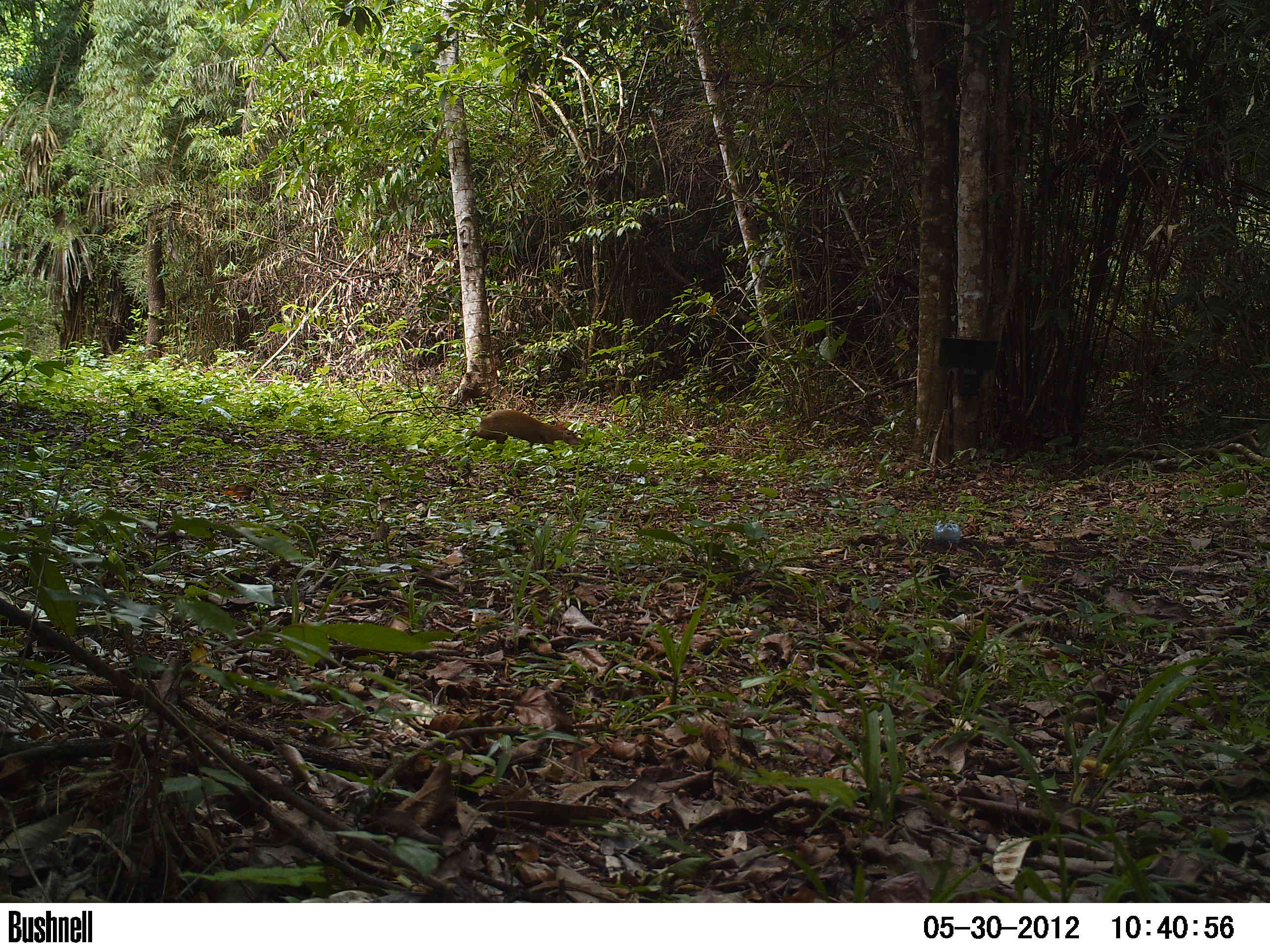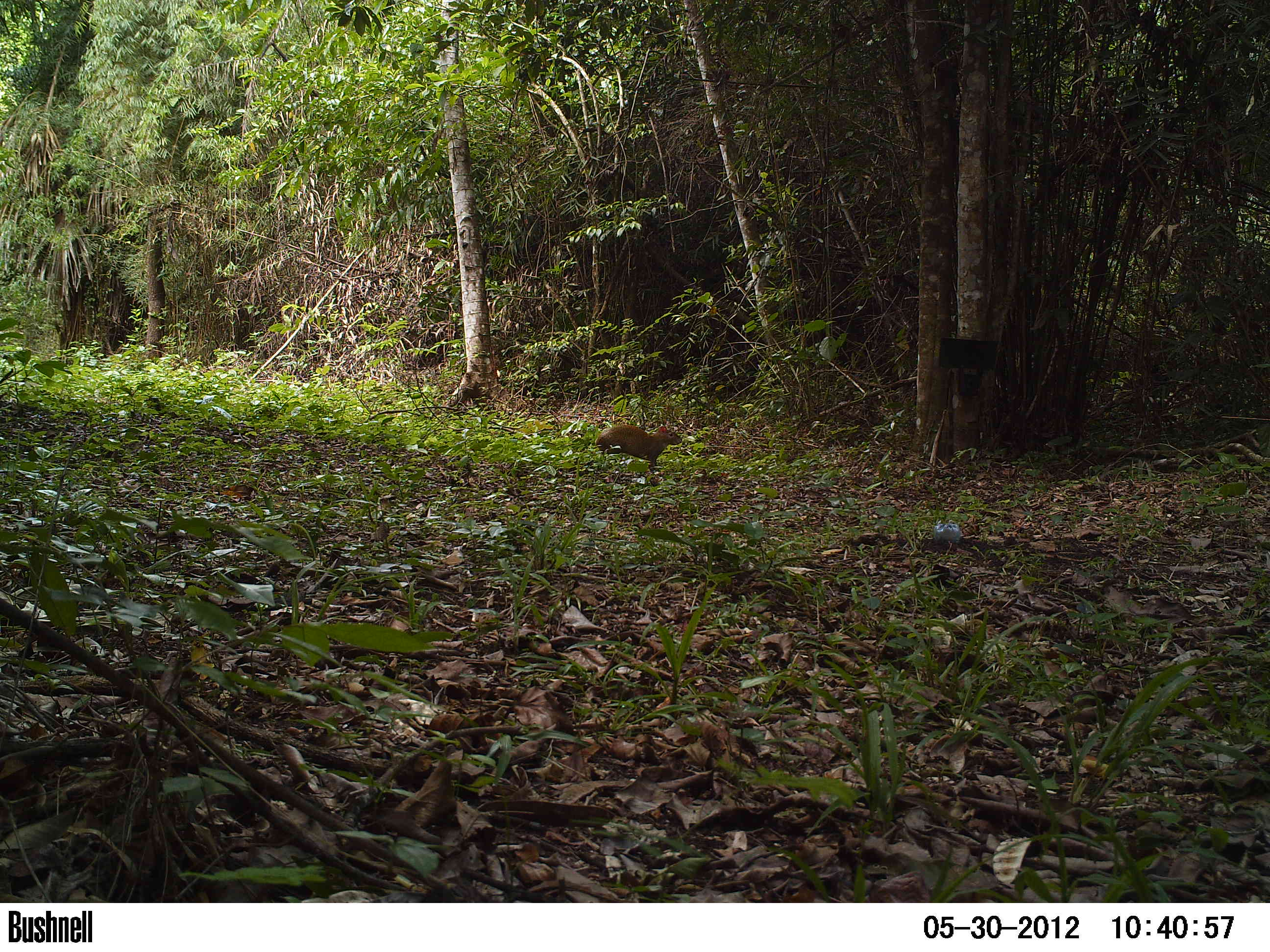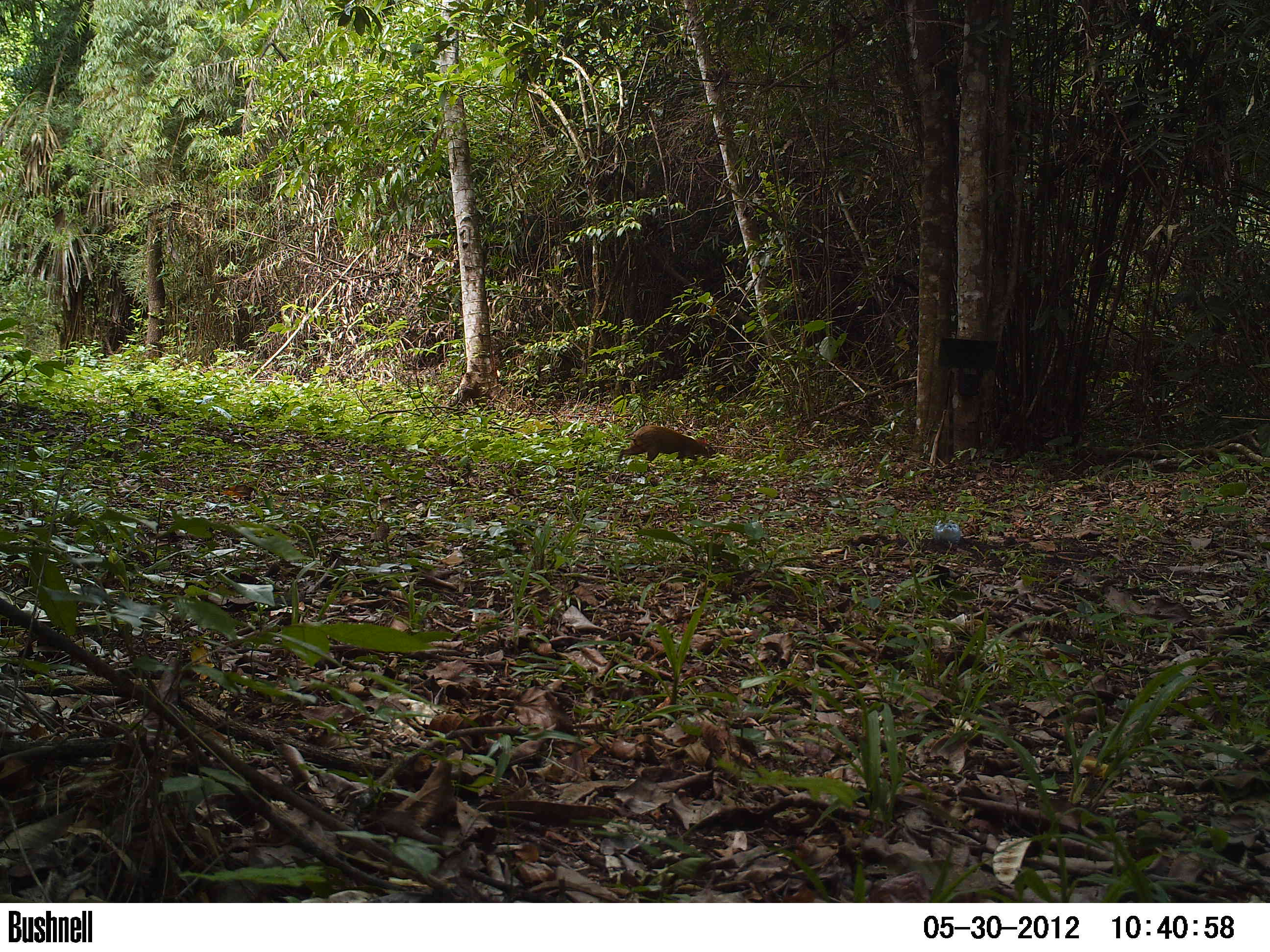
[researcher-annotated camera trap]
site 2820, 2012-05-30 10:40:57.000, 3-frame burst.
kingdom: Animalia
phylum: Chordata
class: Mammalia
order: Rodentia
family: Dasyproctidae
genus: Dasyprocta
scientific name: Dasyprocta punctata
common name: central american agouti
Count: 1.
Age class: adult.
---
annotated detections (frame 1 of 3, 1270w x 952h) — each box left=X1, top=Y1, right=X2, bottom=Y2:
dasyprocta punctata: left=464, top=409, right=579, bottom=461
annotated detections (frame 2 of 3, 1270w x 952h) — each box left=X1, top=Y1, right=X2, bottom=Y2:
dasyprocta punctata: left=594, top=424, right=682, bottom=476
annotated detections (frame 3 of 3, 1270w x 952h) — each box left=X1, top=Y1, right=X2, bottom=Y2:
dasyprocta punctata: left=618, top=424, right=714, bottom=471